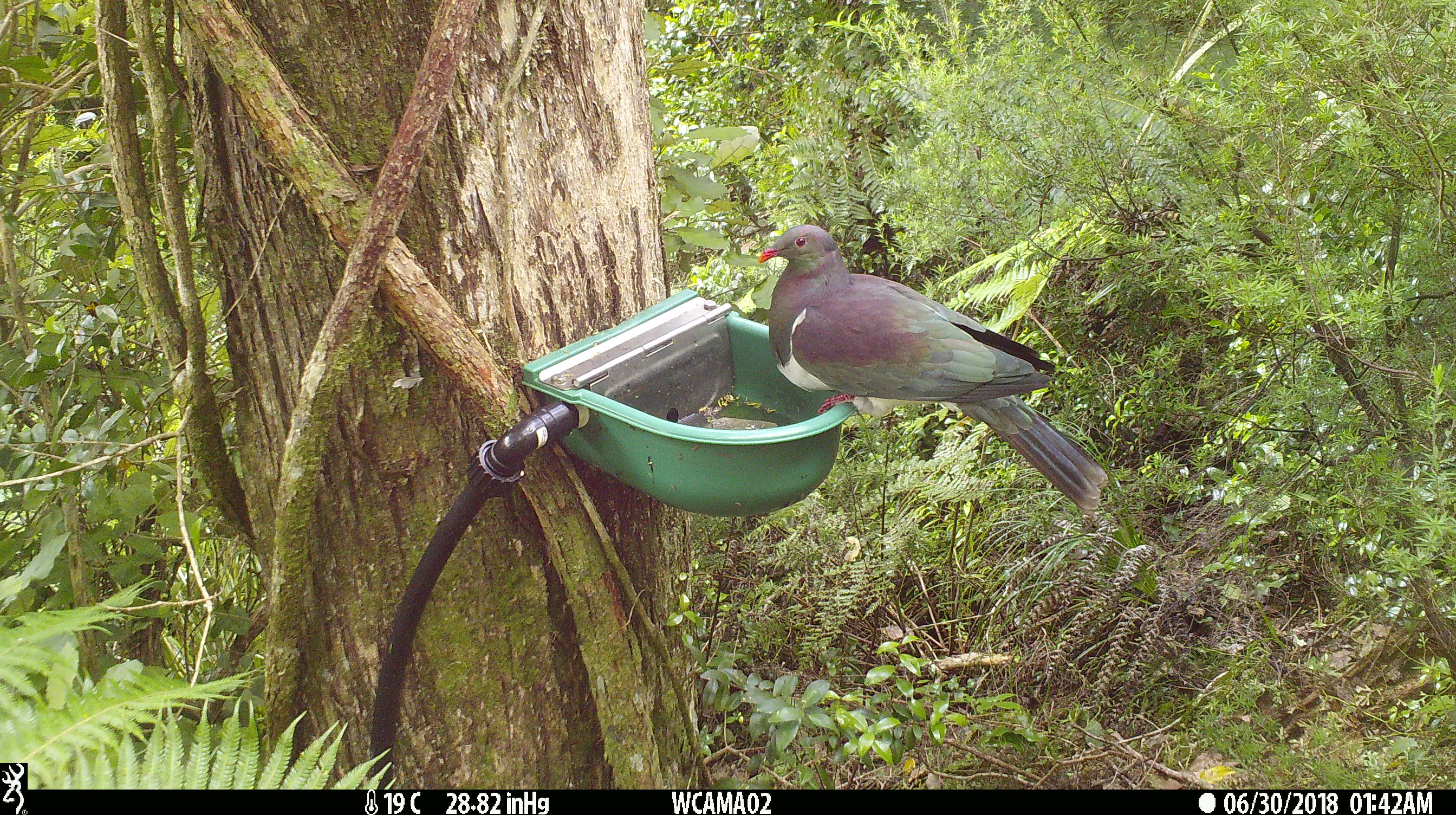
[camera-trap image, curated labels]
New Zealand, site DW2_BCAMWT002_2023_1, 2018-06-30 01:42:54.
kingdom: Animalia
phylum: Chordata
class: Aves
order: Columbiformes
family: Columbidae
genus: Hemiphaga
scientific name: Hemiphaga novaeseelandiae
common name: new zealand pigeon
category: kereru